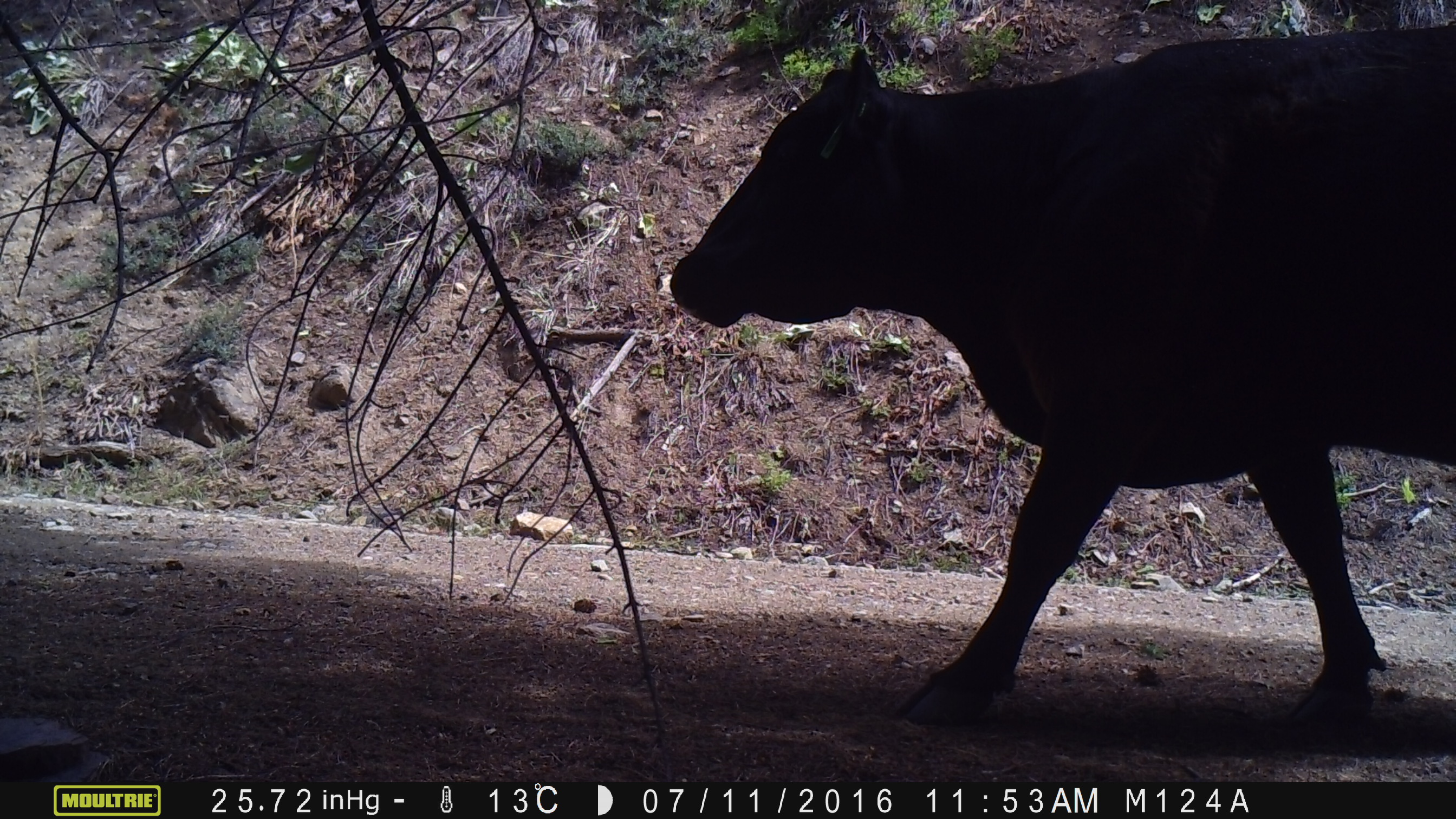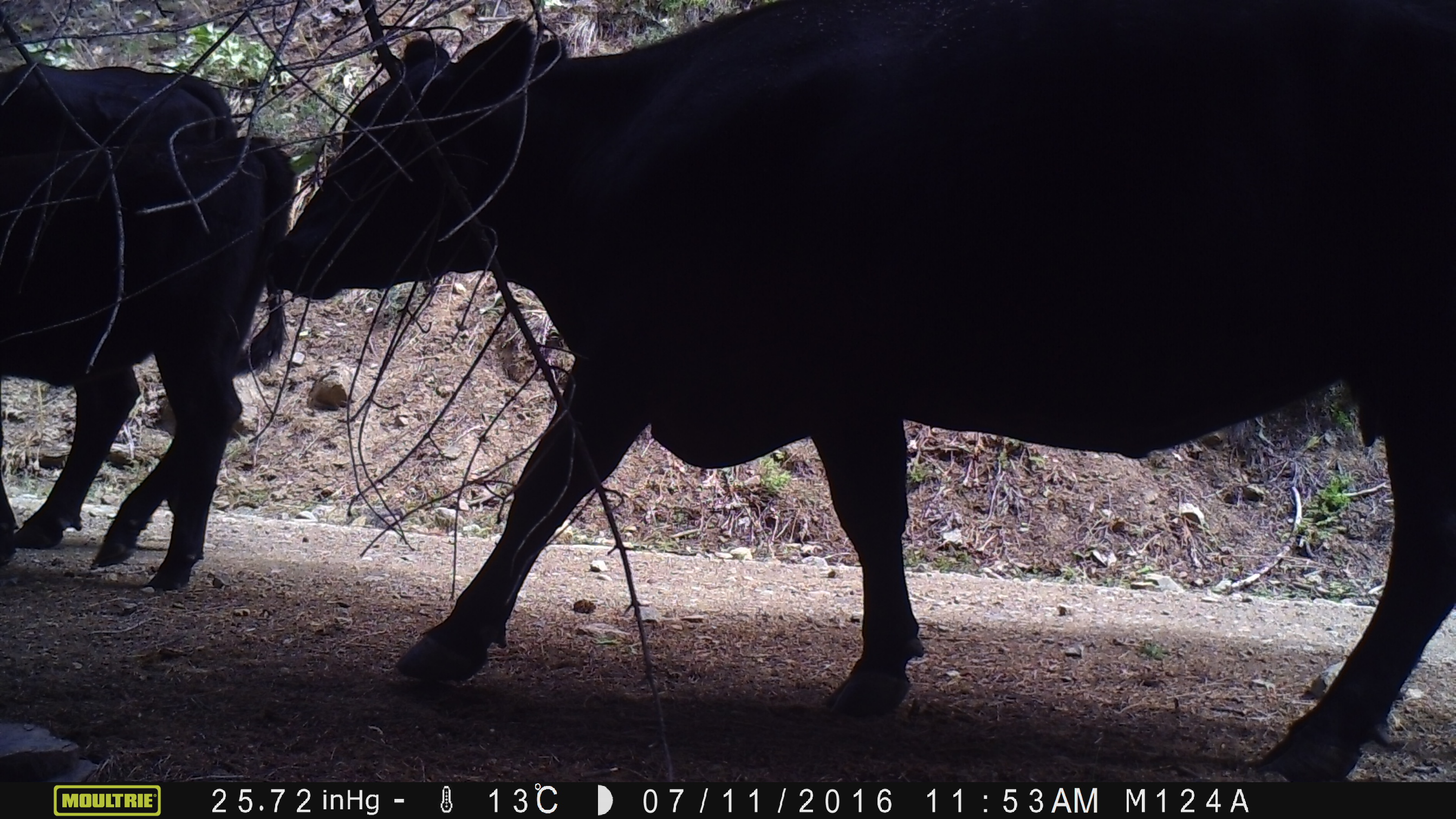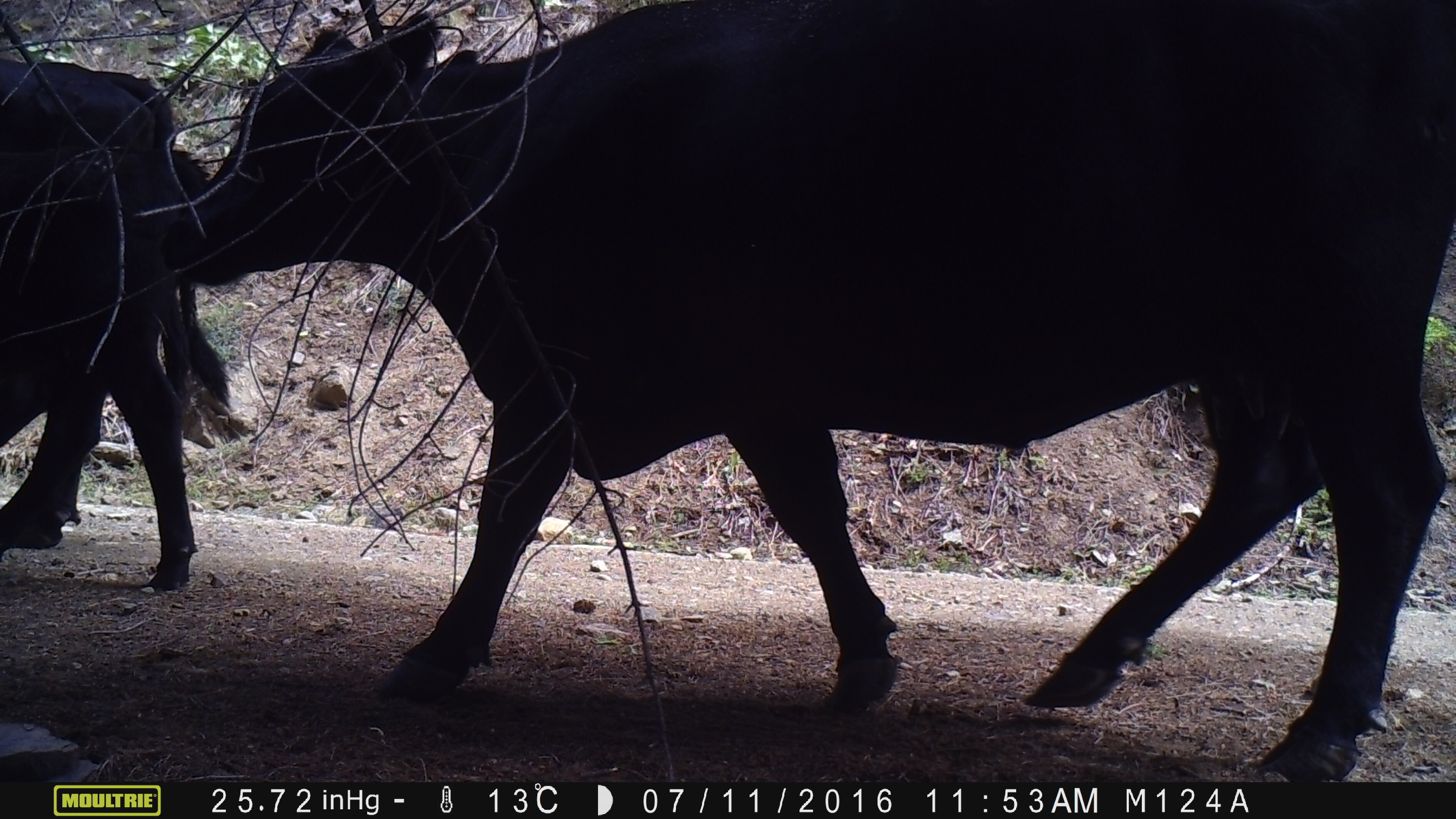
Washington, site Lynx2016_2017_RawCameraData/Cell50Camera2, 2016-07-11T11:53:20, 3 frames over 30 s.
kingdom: Animalia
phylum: Chordata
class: Mammalia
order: Artiodactyla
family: Bovidae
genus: Bos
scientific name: Bos taurus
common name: domestic cattle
Domestic cattle (Bos taurus). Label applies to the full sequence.